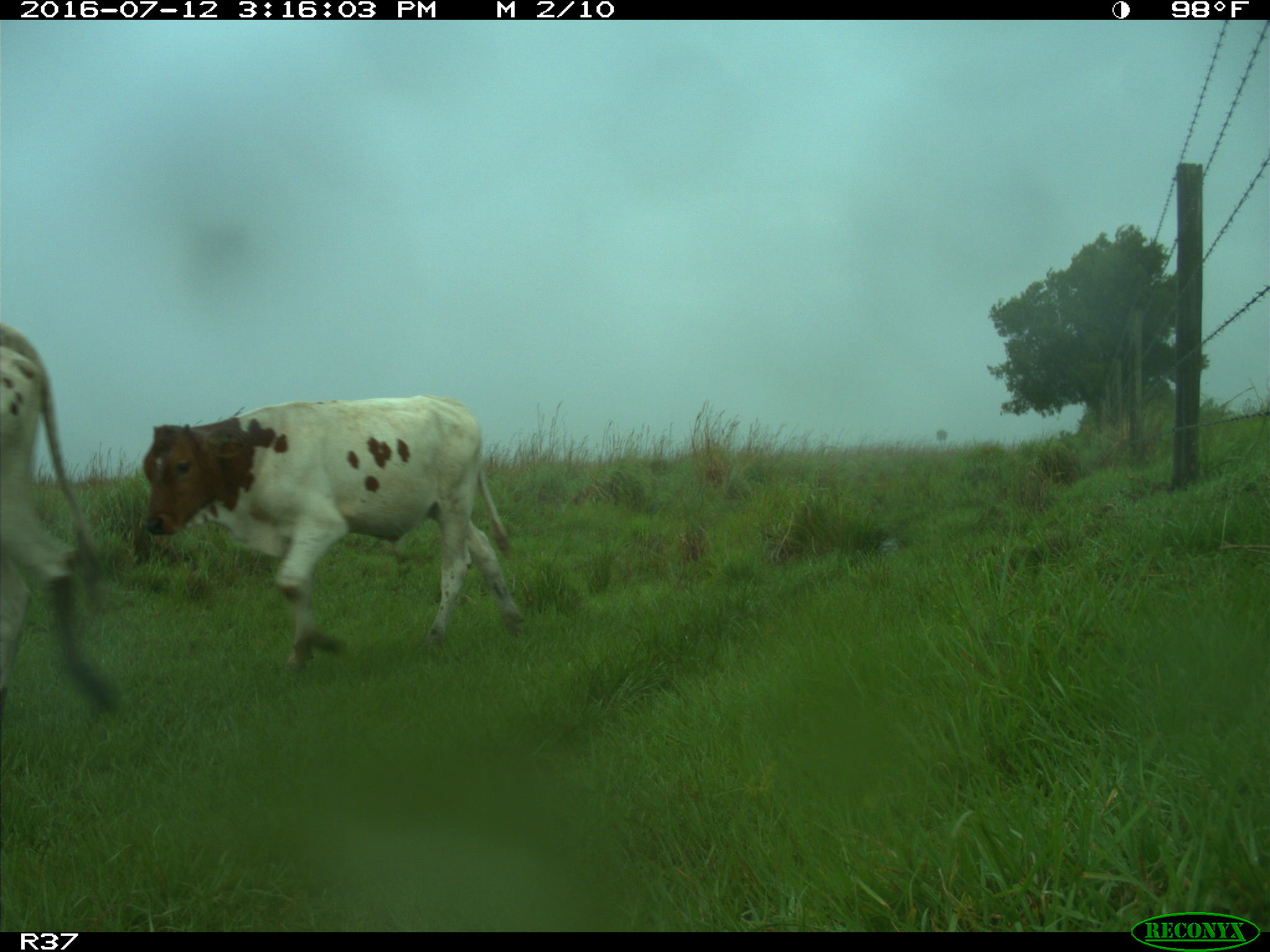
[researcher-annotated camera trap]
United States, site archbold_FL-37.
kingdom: Animalia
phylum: Chordata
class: Mammalia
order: Artiodactyla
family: Bovidae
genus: Bos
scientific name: Bos taurus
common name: domestic cow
Bos taurus (domestic cow).